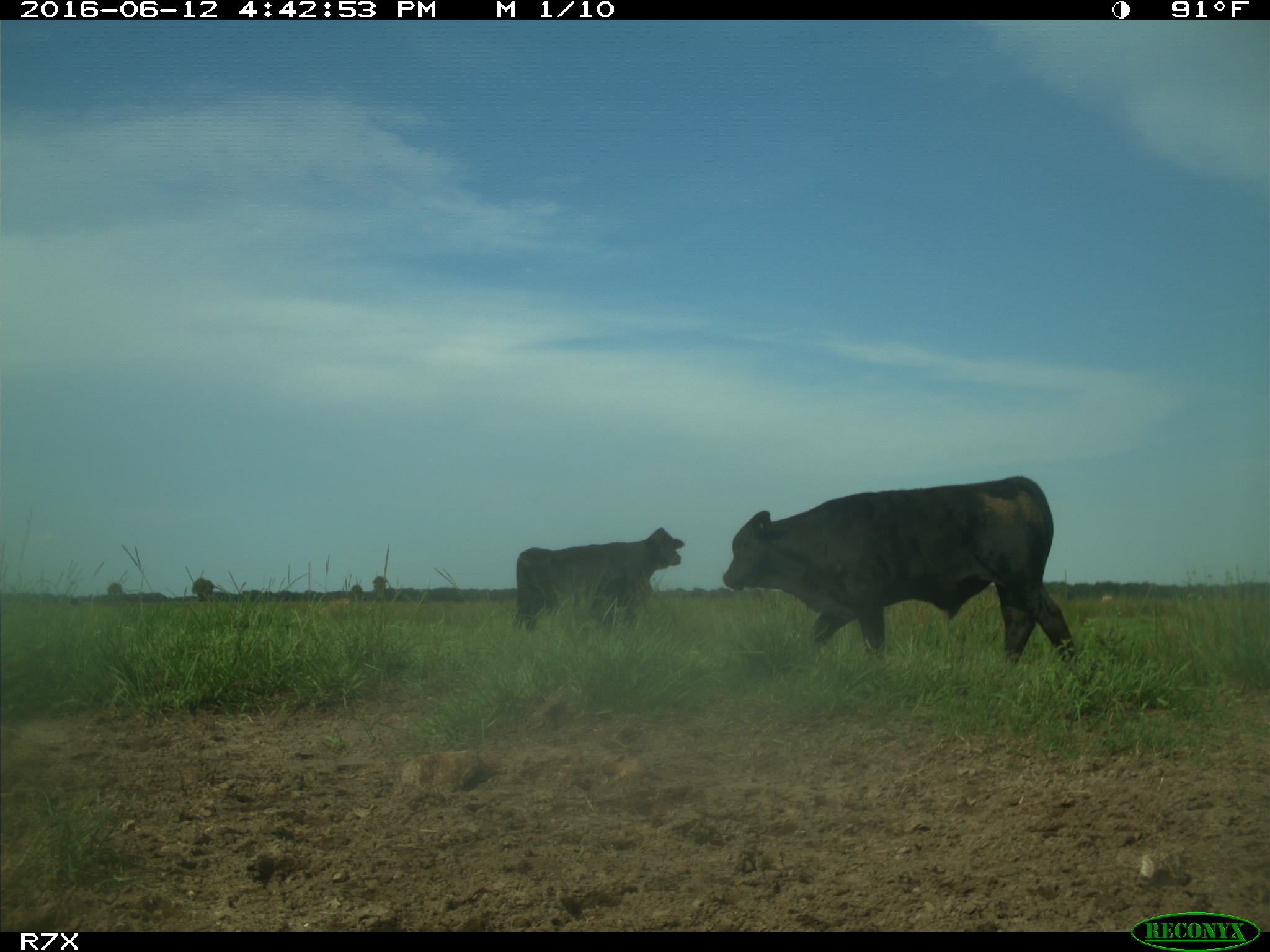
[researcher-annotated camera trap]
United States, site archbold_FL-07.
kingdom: Animalia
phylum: Chordata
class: Mammalia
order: Artiodactyla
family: Bovidae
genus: Bos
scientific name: Bos taurus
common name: domestic cow